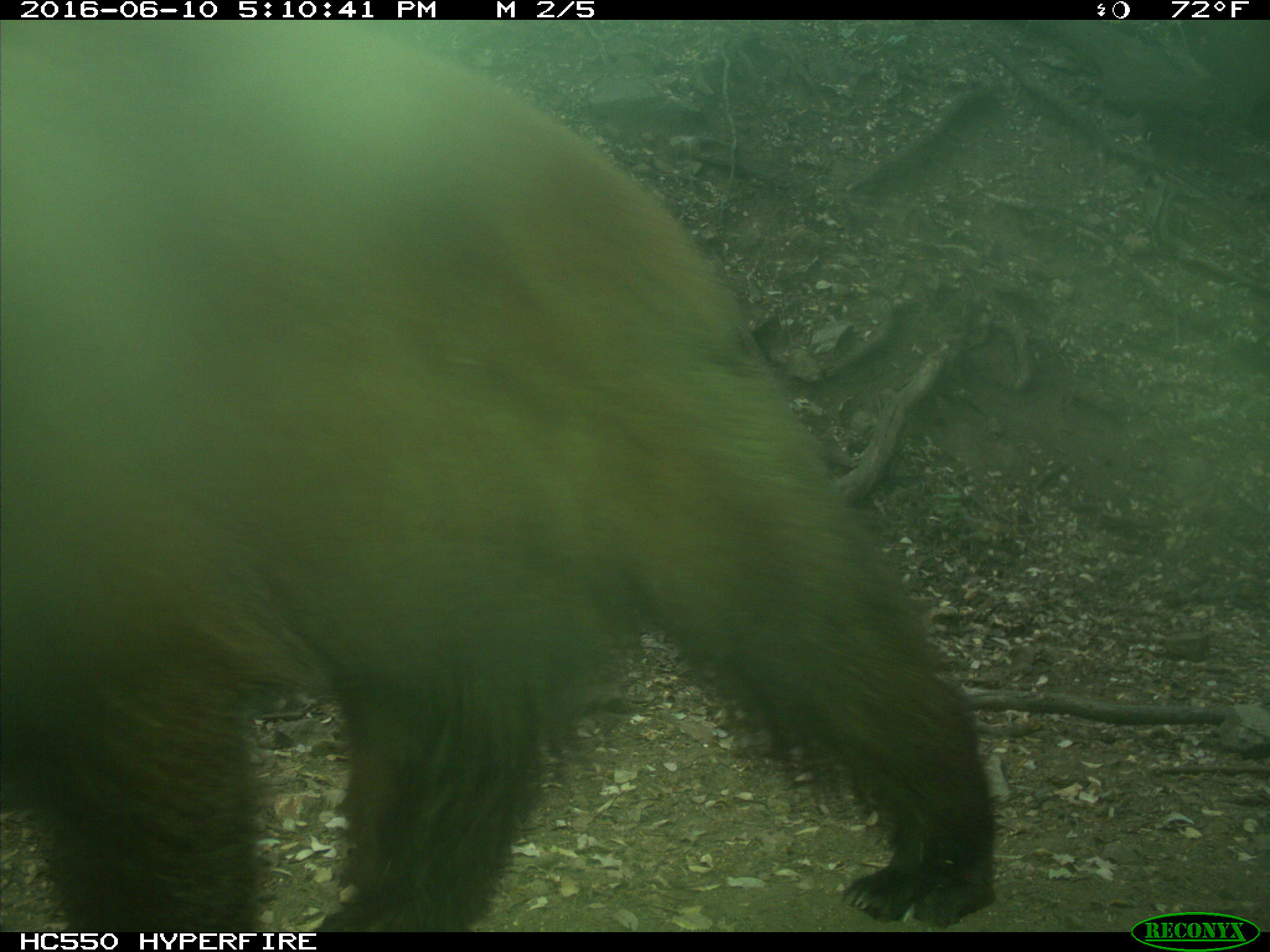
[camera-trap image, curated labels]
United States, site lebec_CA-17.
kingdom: Animalia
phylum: Chordata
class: Mammalia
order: Carnivora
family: Ursidae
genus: Ursus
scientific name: Ursus americanus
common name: american black bear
Ursus americanus (american black bear).